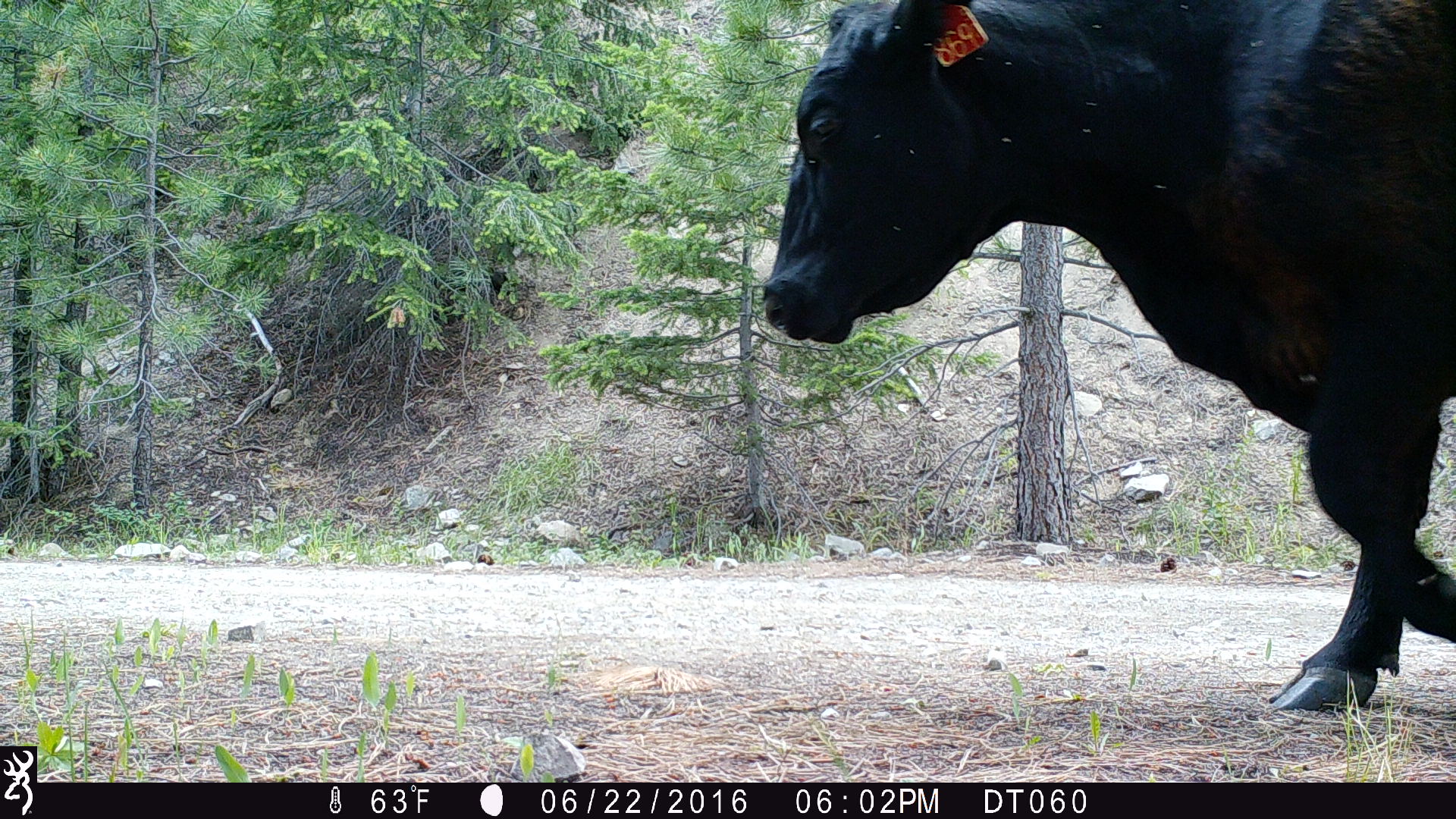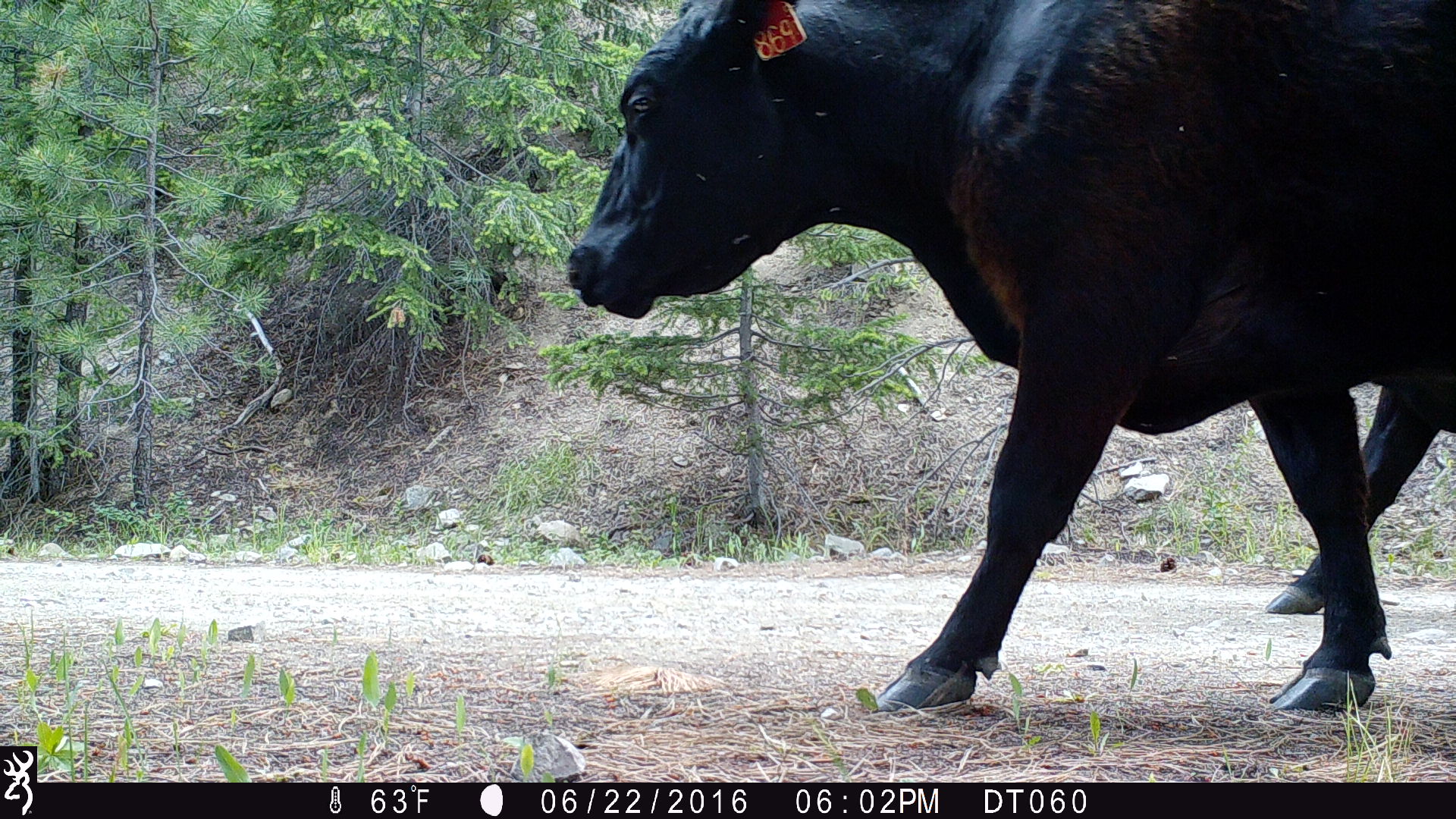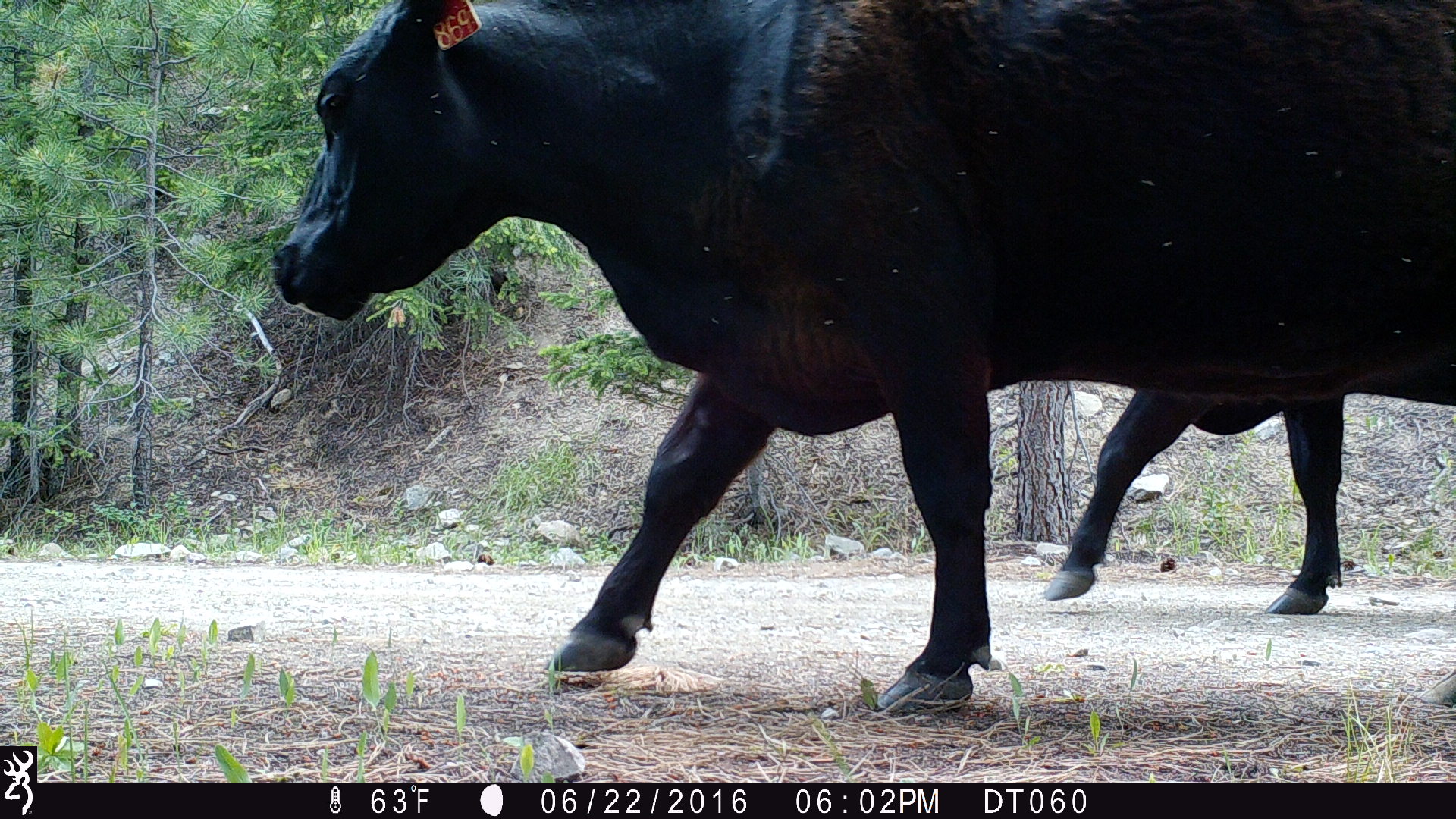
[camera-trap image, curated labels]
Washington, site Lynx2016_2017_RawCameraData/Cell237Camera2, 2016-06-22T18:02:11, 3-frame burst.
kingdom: Animalia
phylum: Chordata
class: Mammalia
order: Artiodactyla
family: Bovidae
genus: Bos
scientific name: Bos taurus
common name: domestic cattle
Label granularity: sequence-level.